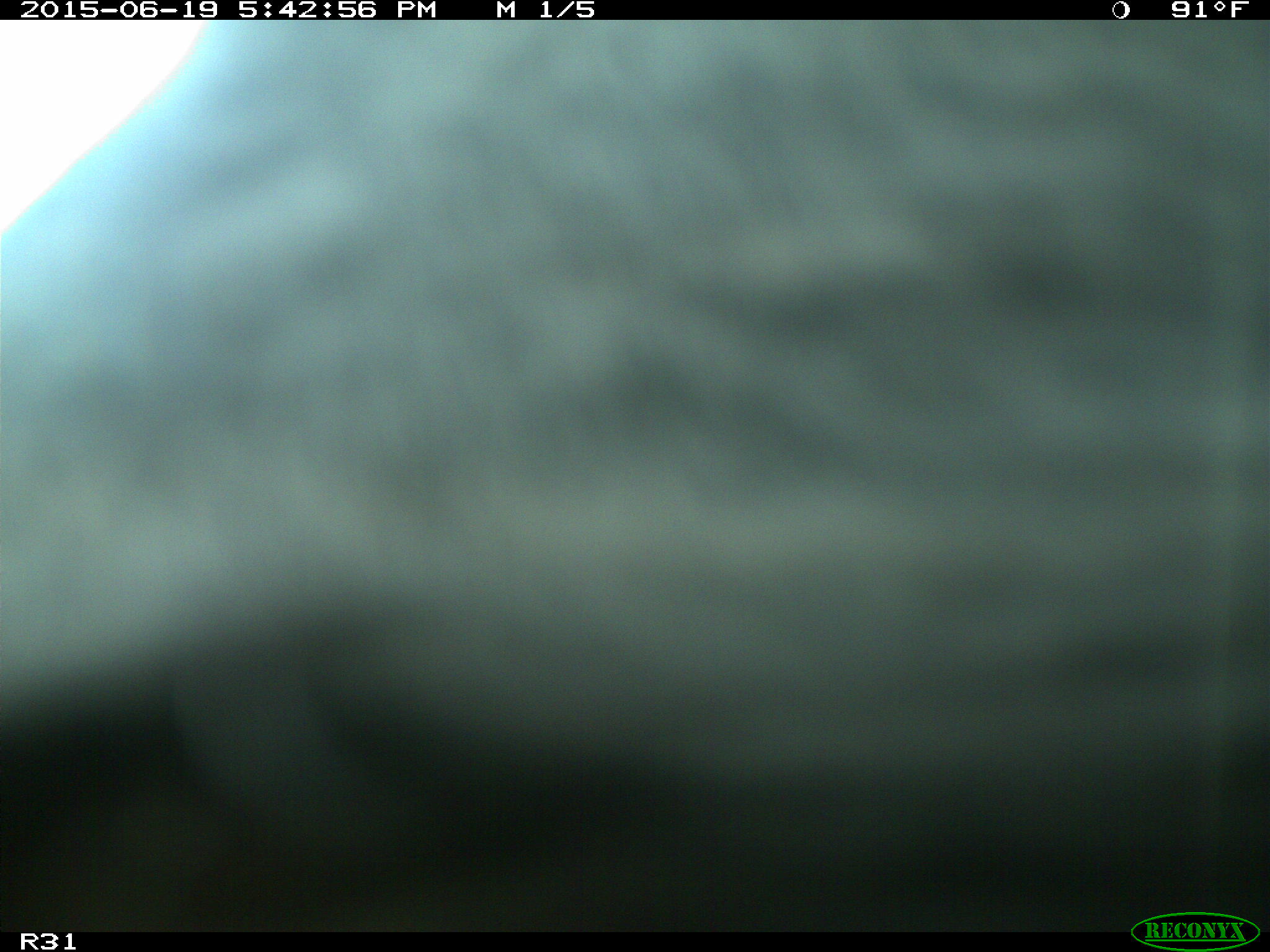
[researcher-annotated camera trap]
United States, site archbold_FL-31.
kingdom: Animalia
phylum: Chordata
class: Mammalia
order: Artiodactyla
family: Bovidae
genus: Bos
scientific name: Bos taurus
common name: domestic cow